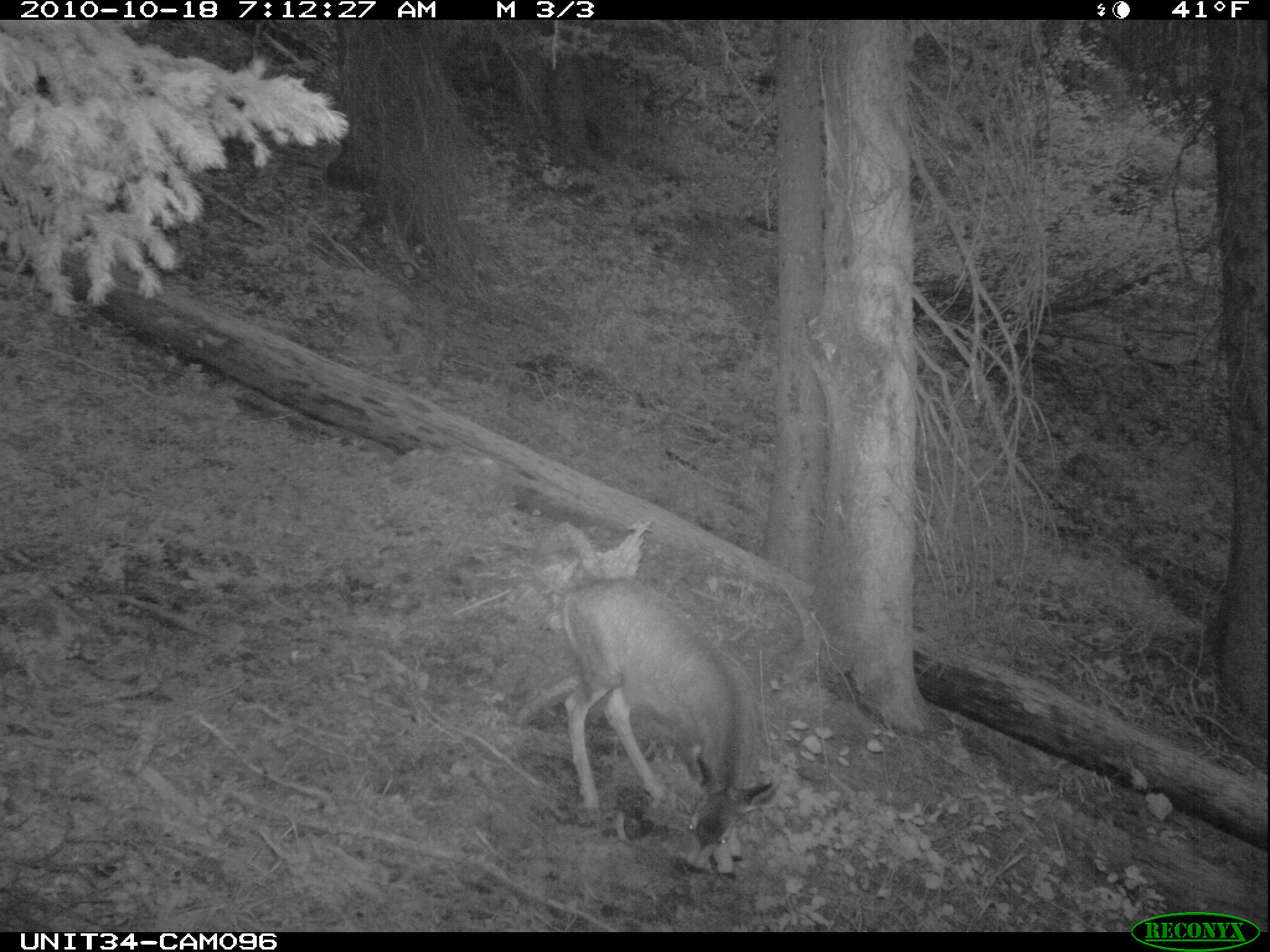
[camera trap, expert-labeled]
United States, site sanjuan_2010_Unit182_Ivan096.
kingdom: Animalia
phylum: Chordata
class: Mammalia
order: Artiodactyla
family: Cervidae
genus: Odocoileus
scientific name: Odocoileus hemionus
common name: mule deer